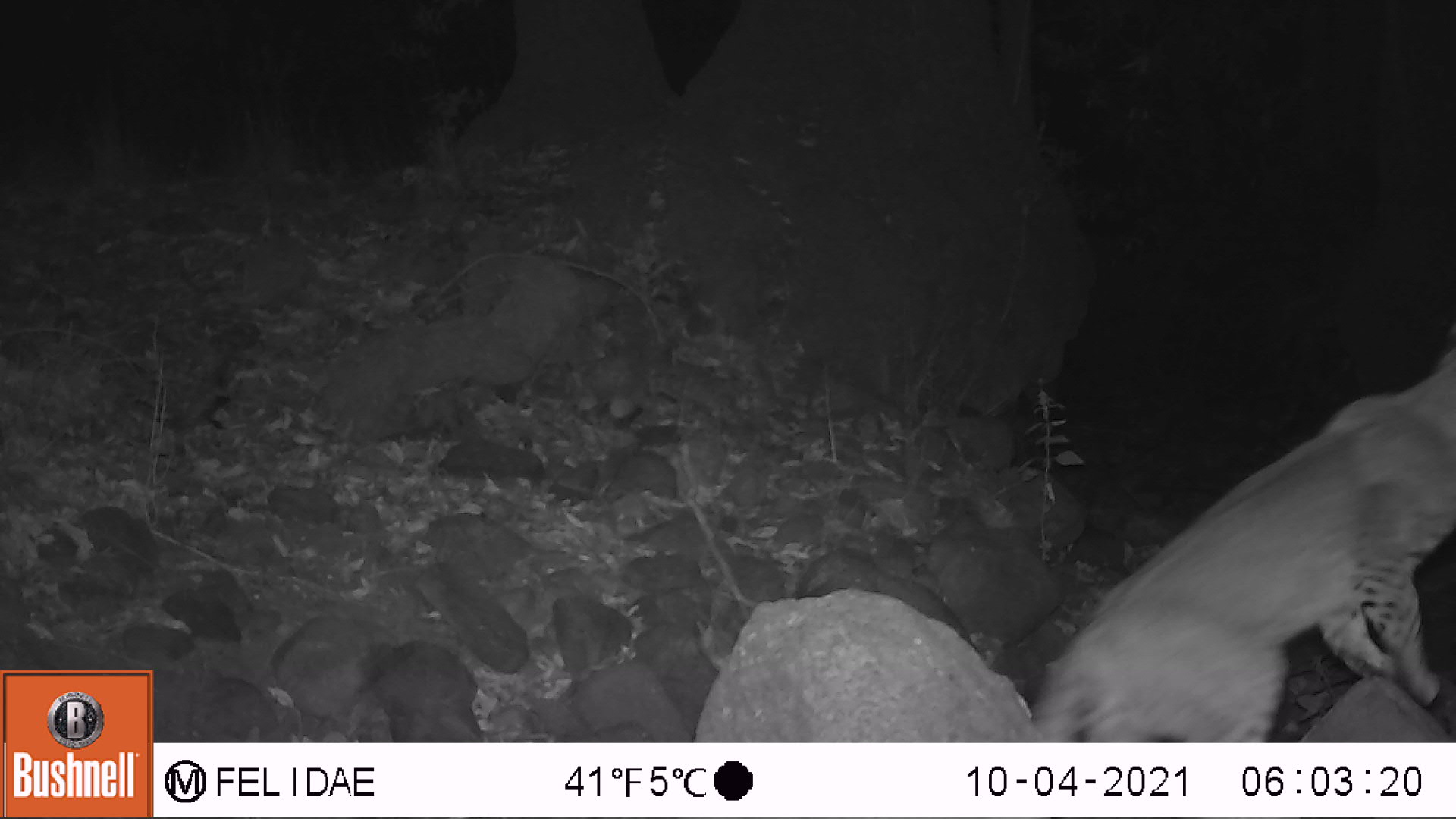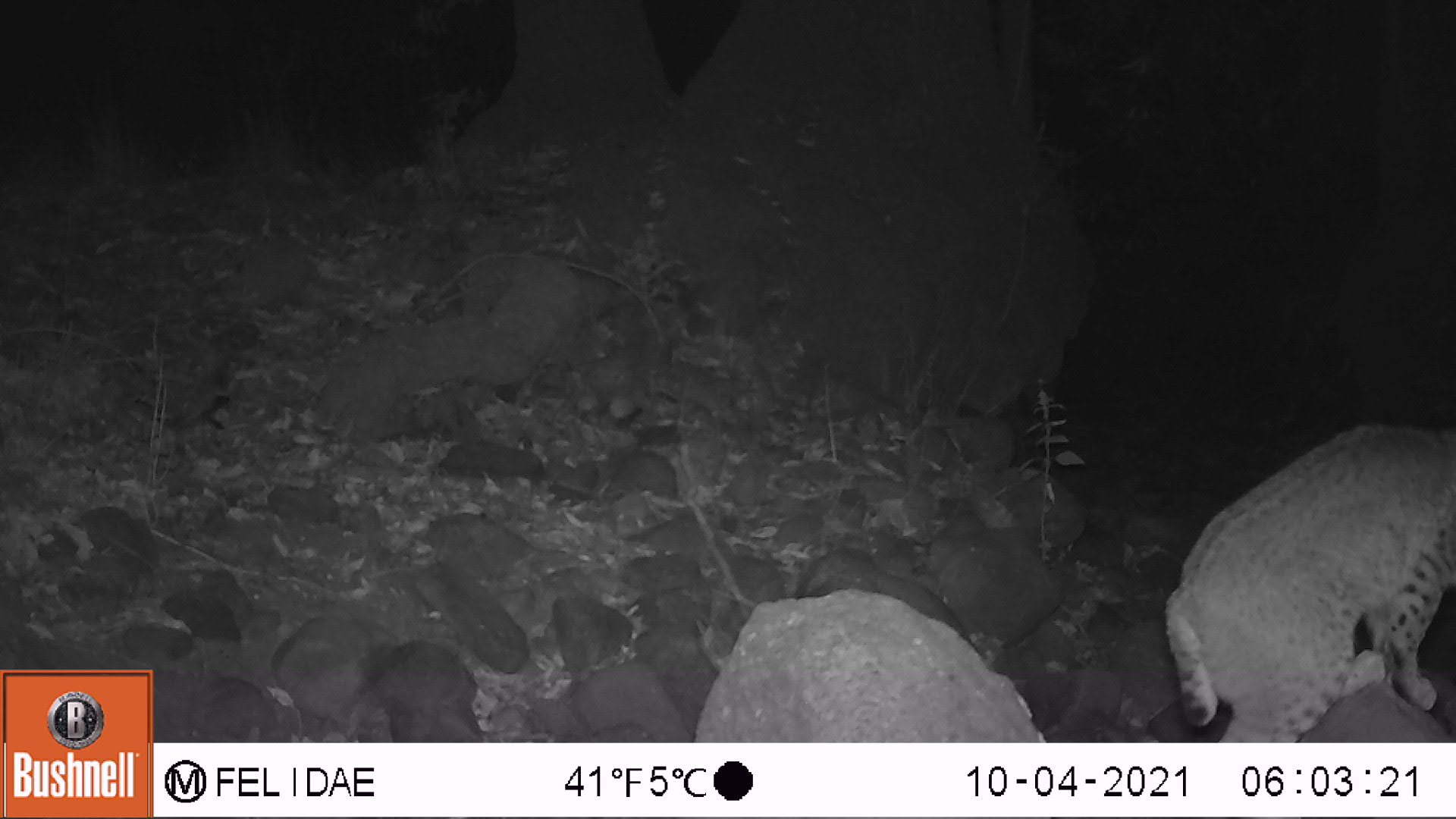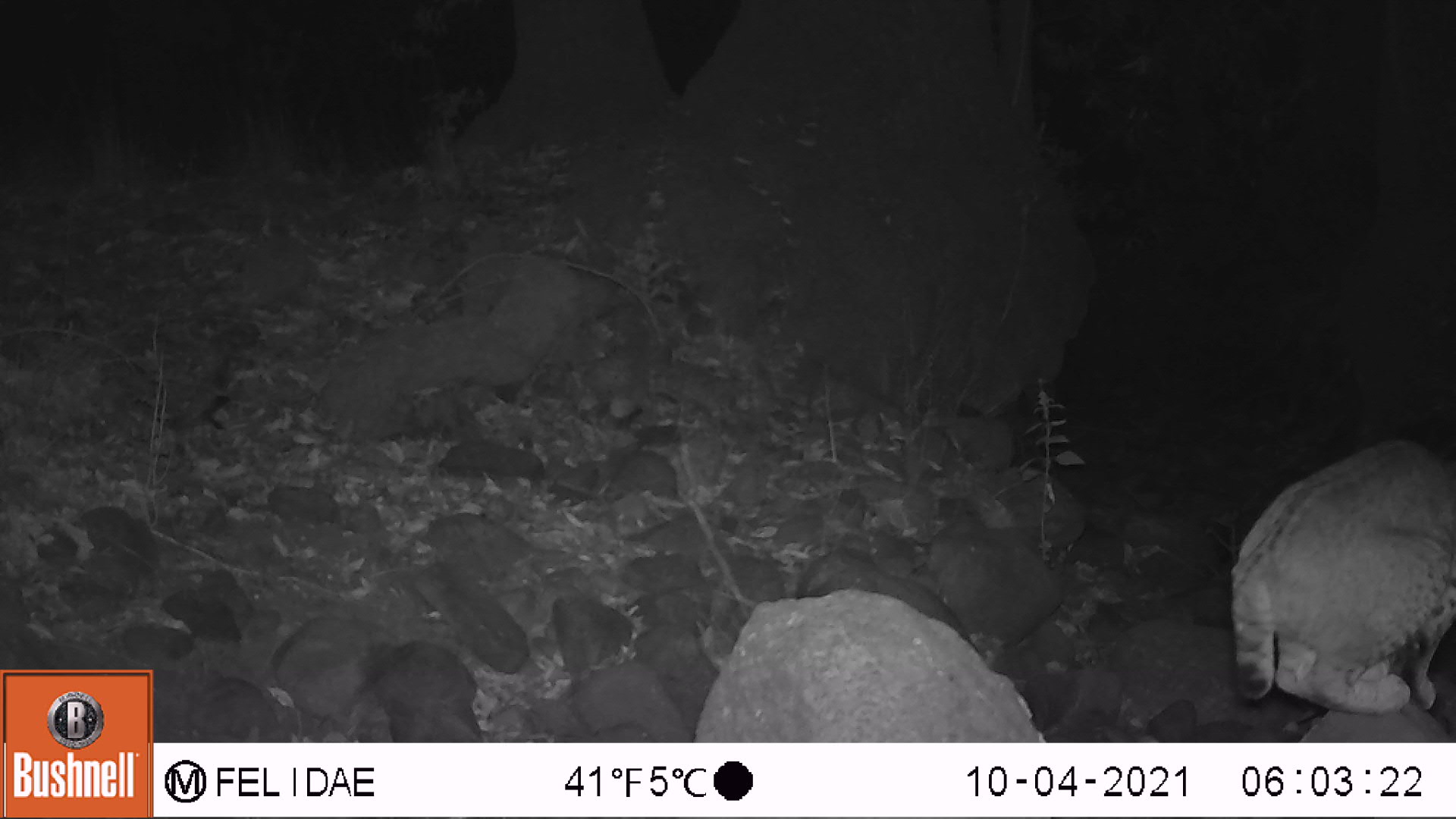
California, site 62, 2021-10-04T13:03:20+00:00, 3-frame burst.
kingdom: Animalia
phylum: Chordata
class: Mammalia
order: Carnivora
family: Felidae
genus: Lynx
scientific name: Lynx rufus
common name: bobcat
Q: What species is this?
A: Bobcat (Lynx rufus).